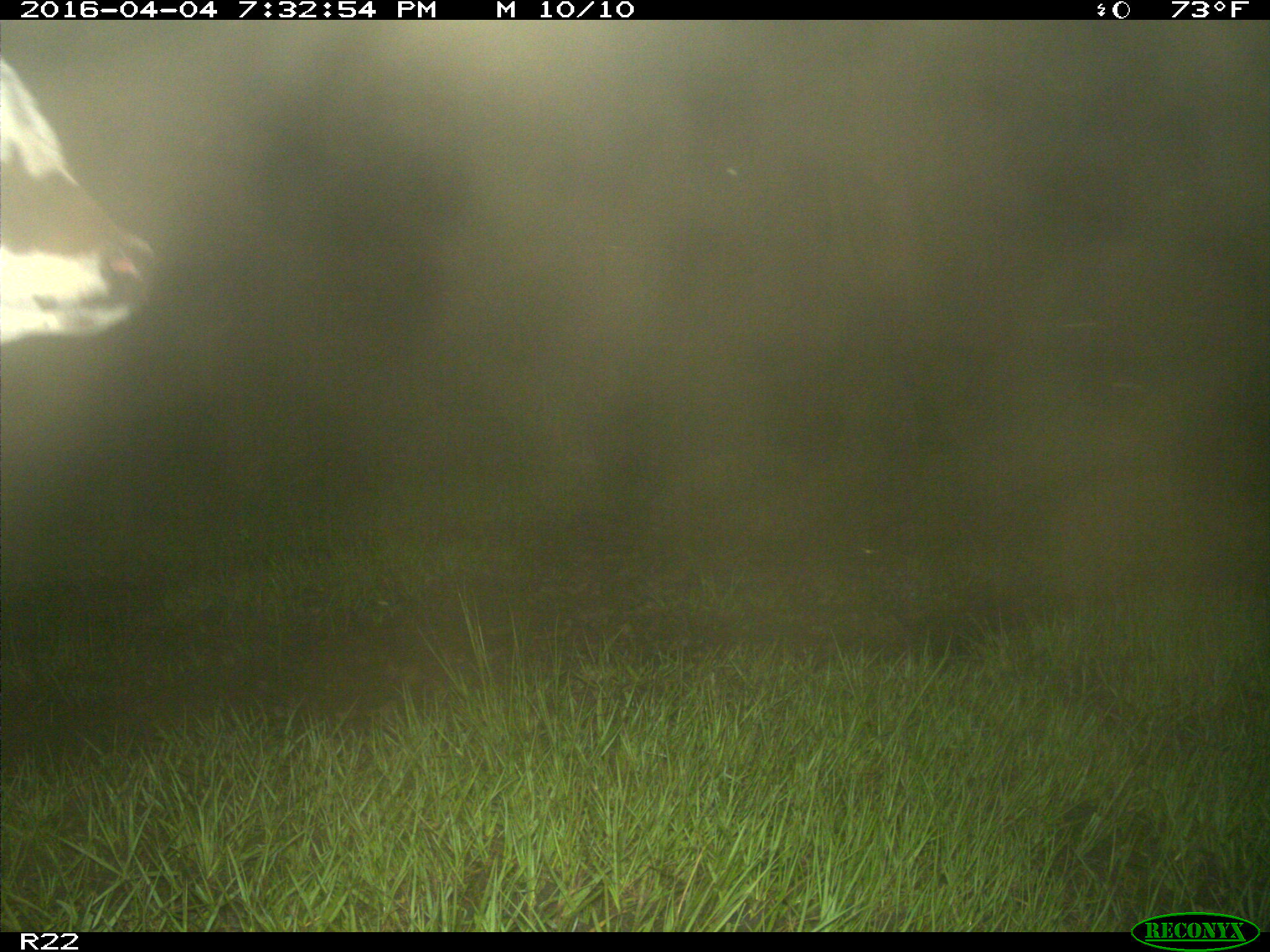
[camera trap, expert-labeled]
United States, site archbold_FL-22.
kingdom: Animalia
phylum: Chordata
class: Mammalia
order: Artiodactyla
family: Bovidae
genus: Bos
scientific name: Bos taurus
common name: domestic cow